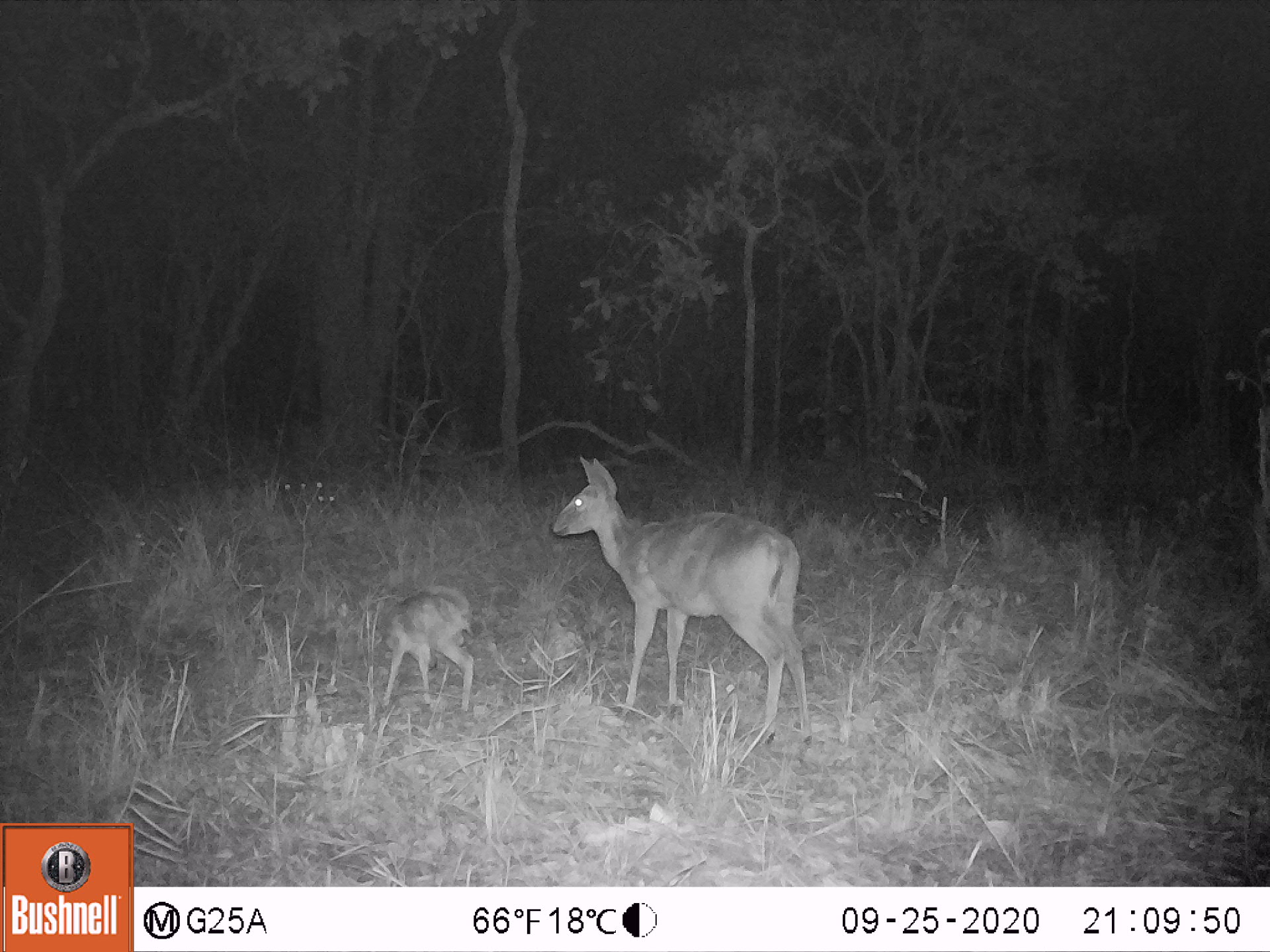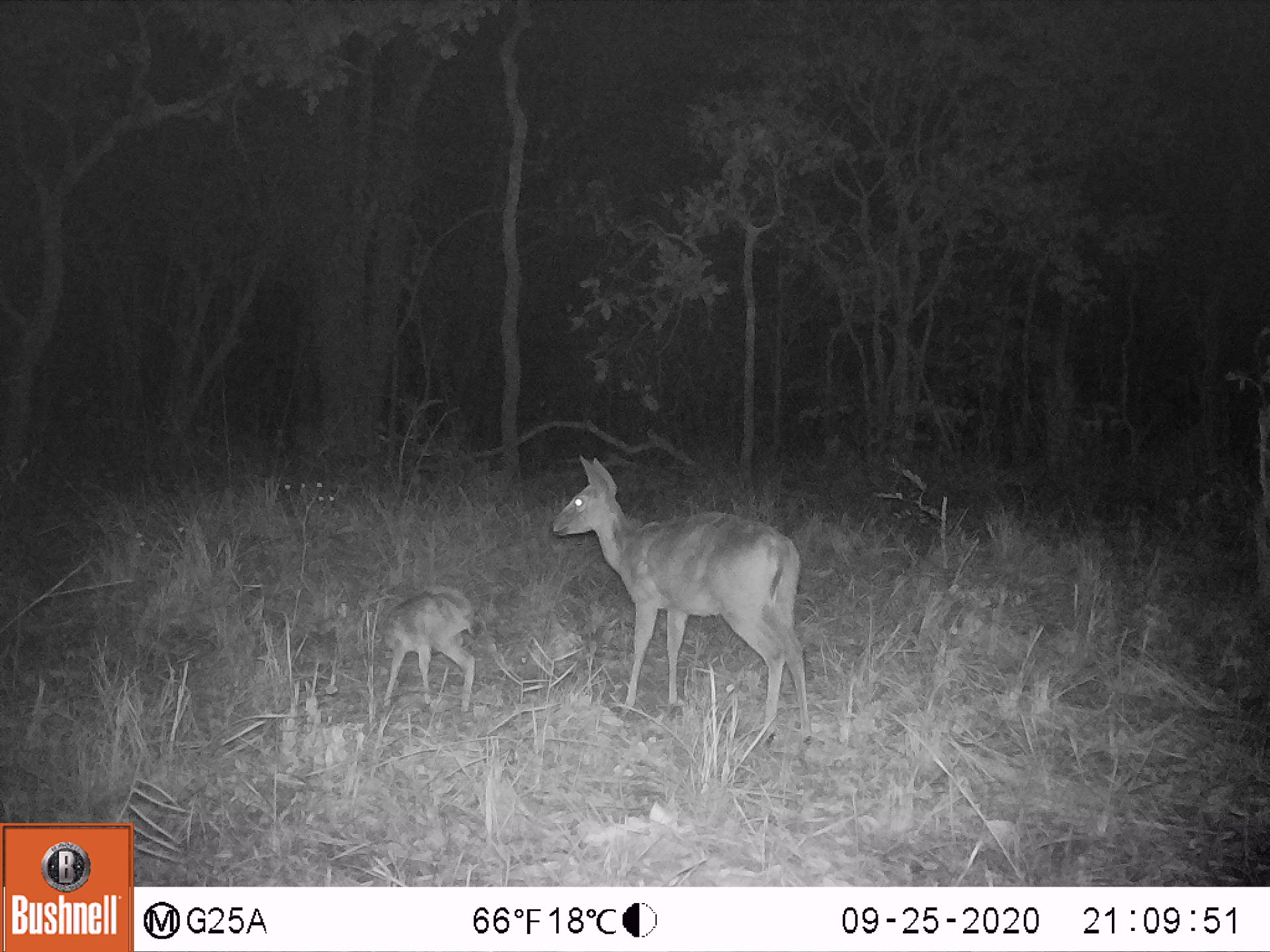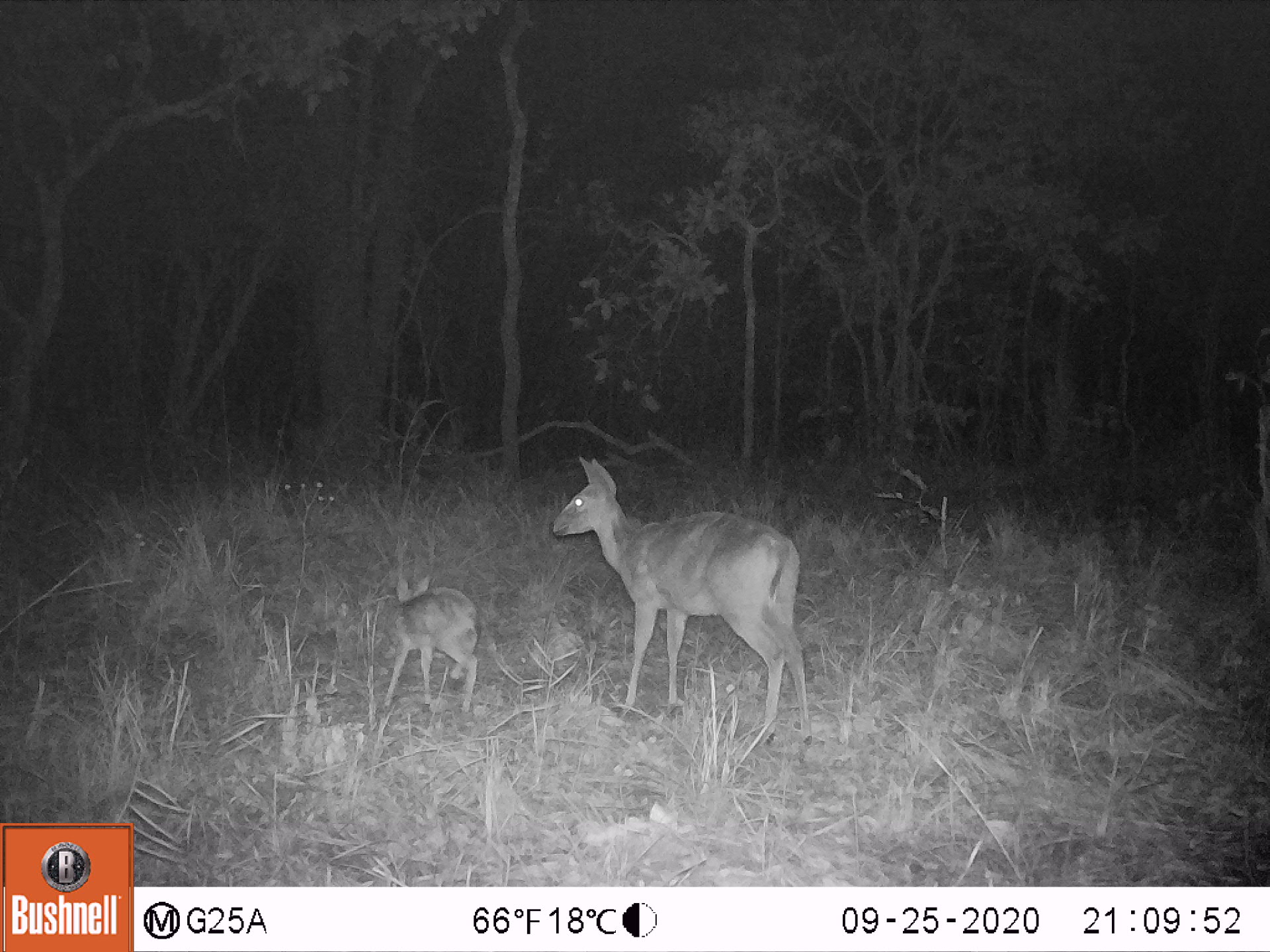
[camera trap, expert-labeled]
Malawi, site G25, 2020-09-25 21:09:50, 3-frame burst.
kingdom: Animalia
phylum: Chordata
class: Mammalia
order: Artiodactyla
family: Bovidae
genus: Sylvicapra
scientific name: Sylvicapra grimmia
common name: common duiker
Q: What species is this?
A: Common duiker (Sylvicapra grimmia).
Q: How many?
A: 2.